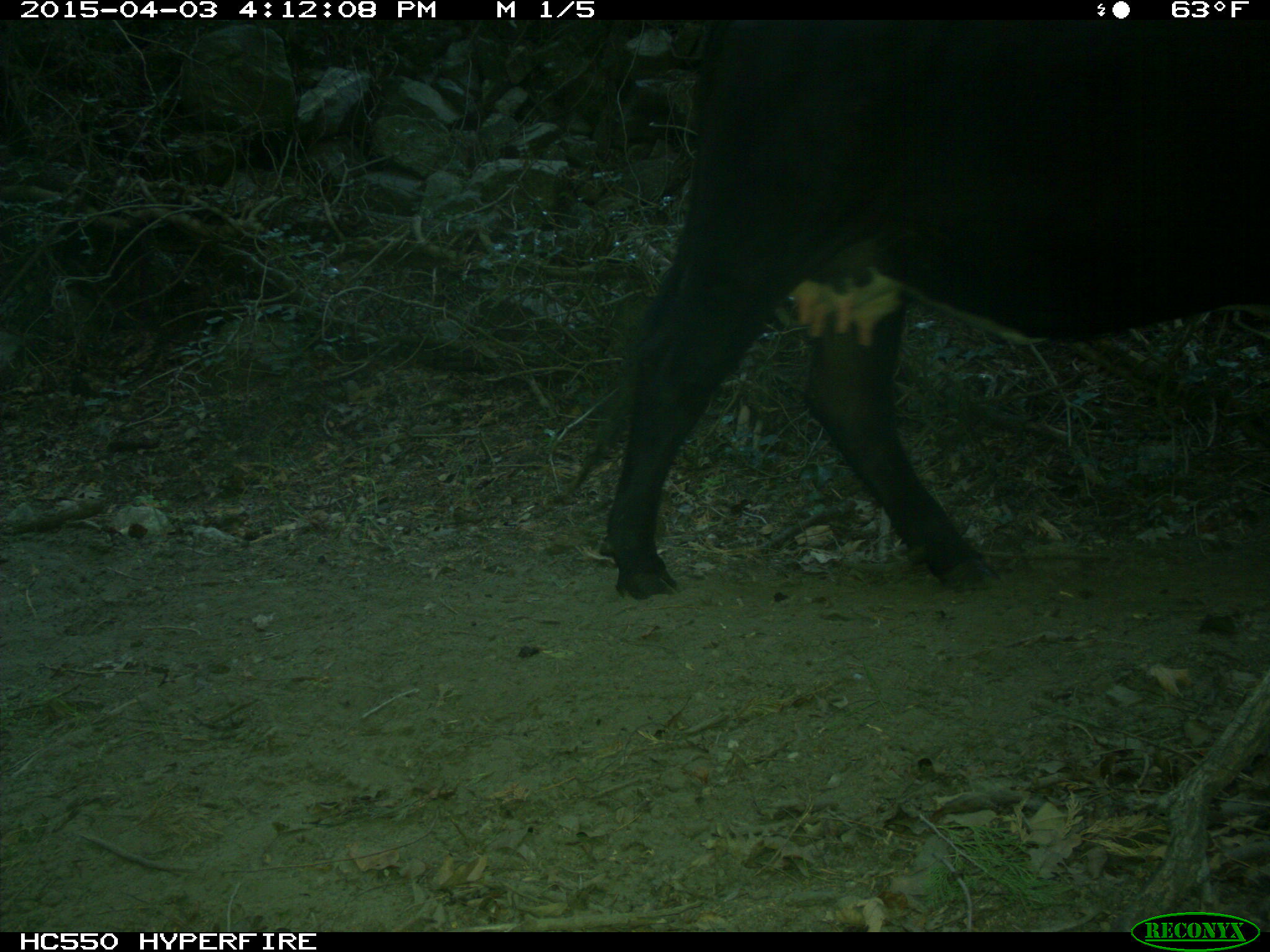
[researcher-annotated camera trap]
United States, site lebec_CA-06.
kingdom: Animalia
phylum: Chordata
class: Mammalia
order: Artiodactyla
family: Bovidae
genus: Bos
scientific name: Bos taurus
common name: domestic cow